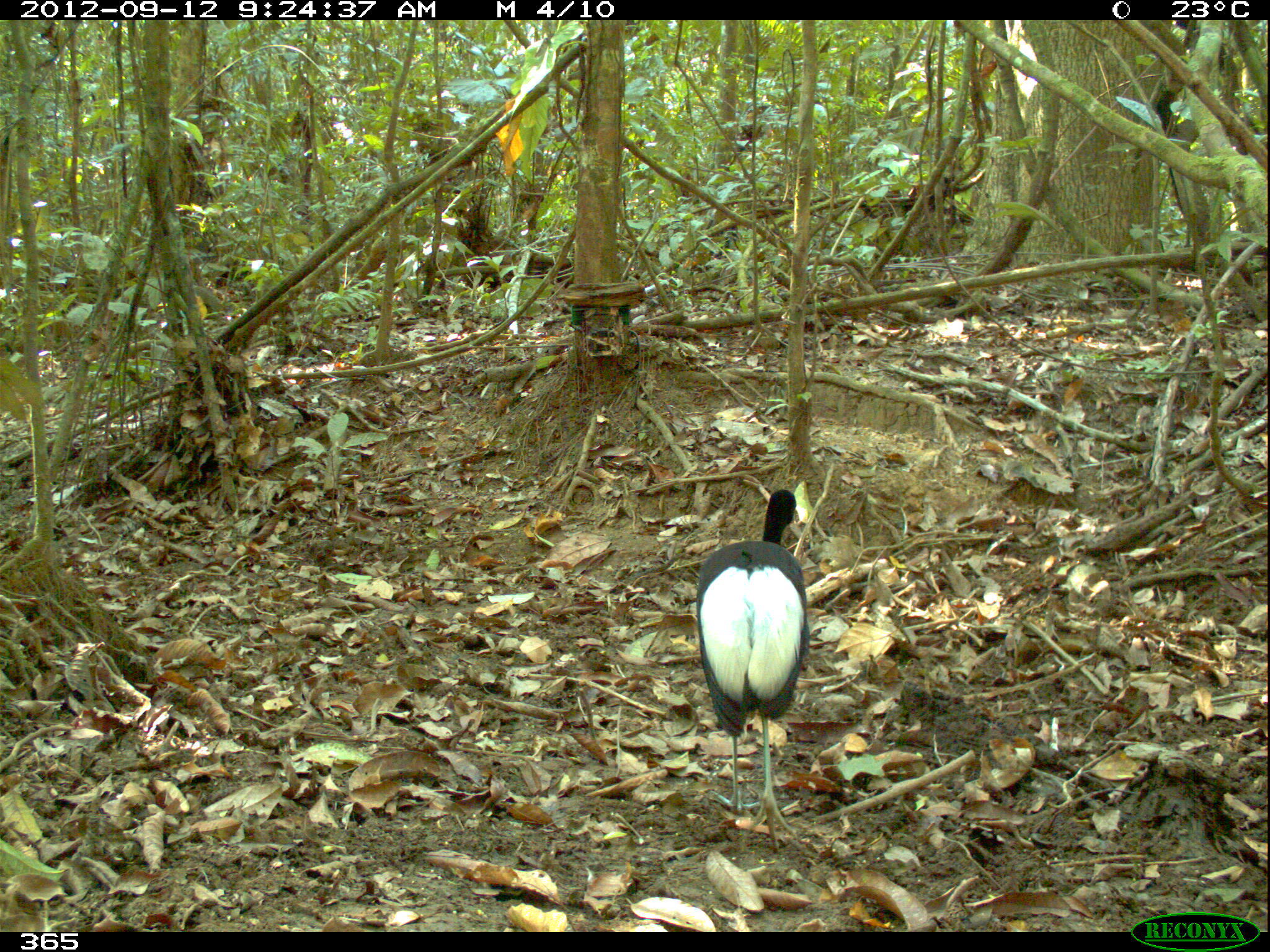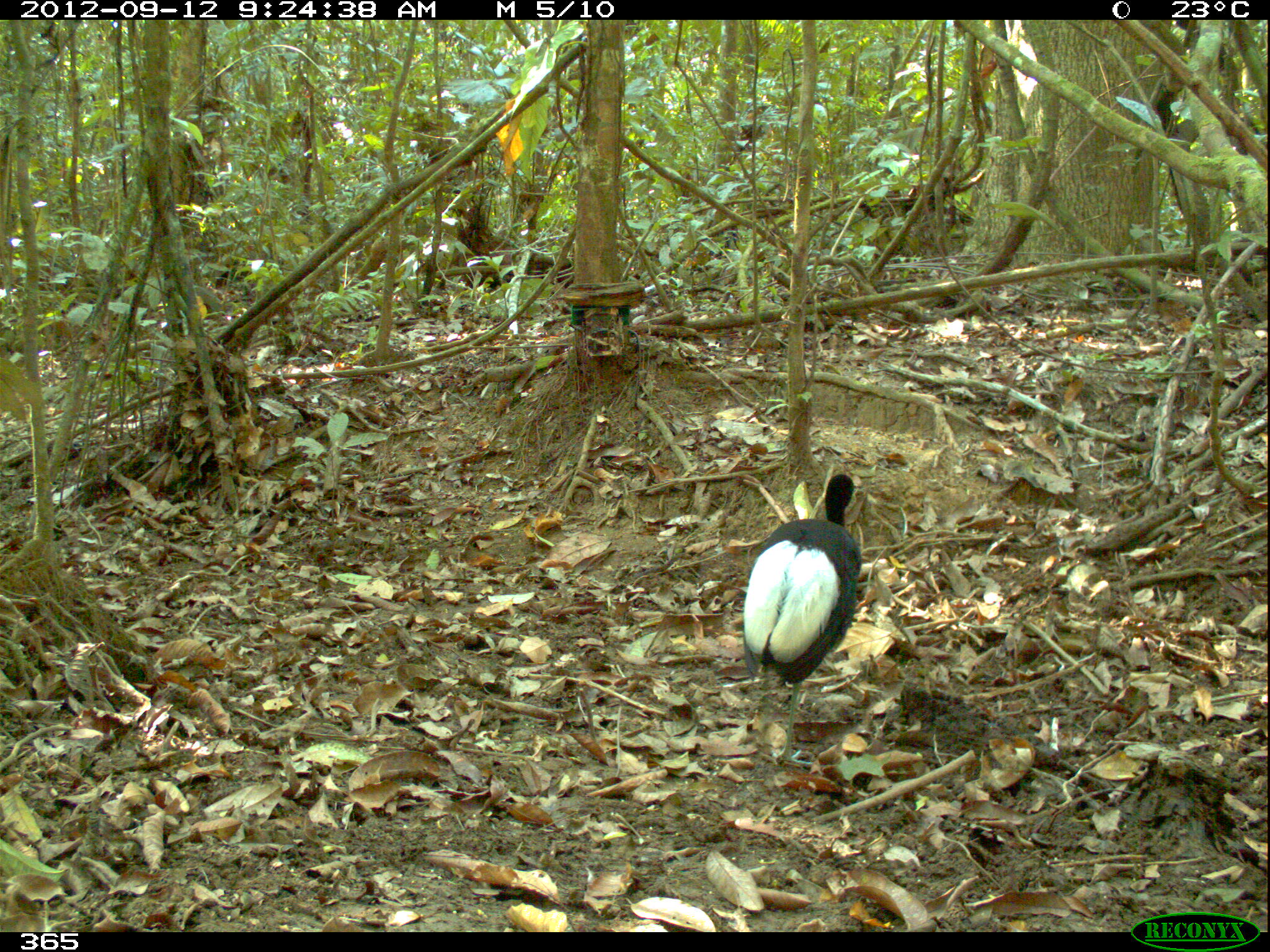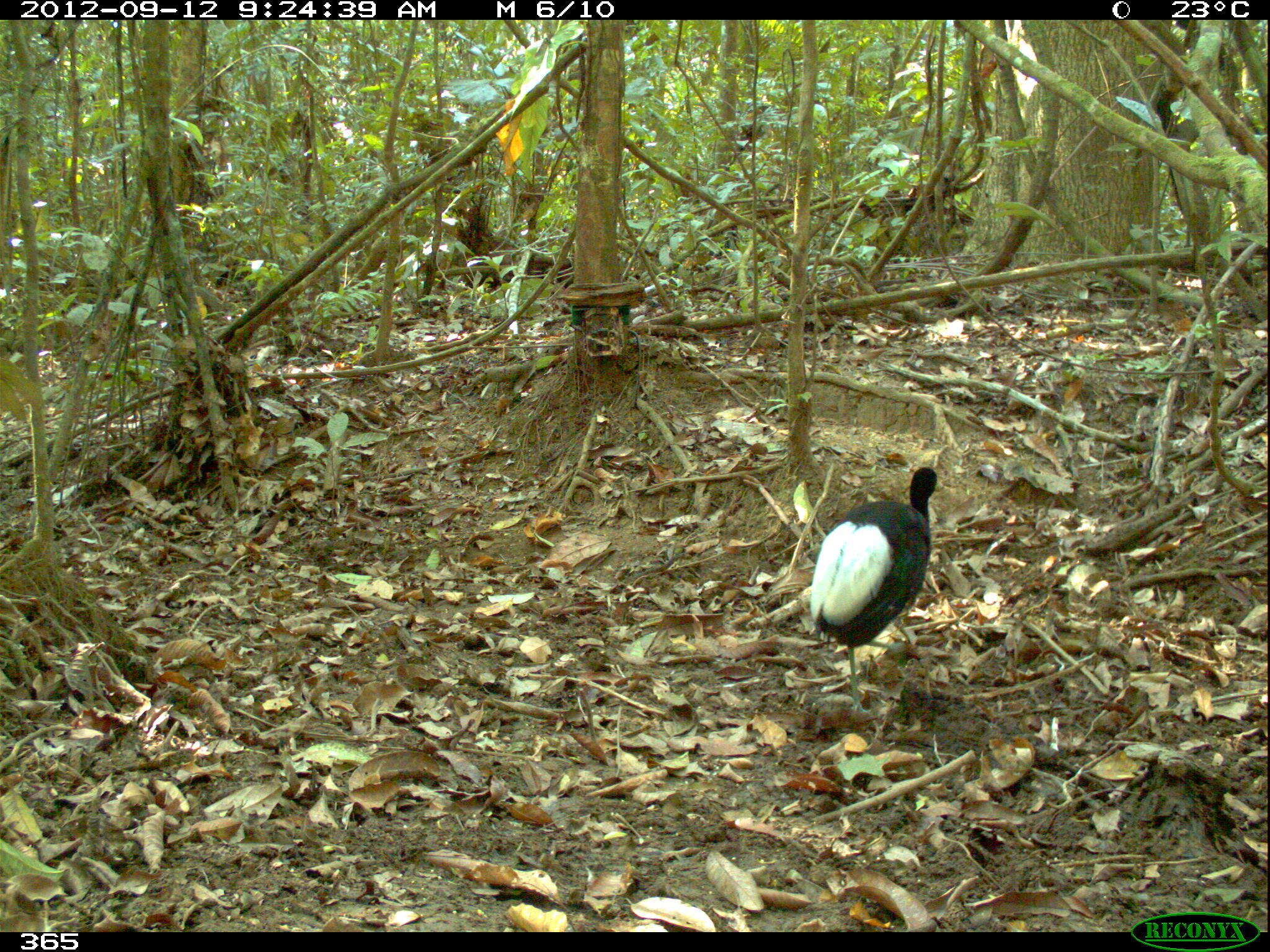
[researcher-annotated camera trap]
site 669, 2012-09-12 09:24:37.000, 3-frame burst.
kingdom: Animalia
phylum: Chordata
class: Aves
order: Gruiformes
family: Psophiidae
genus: Psophia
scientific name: Psophia leucoptera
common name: pale-winged trumpeter